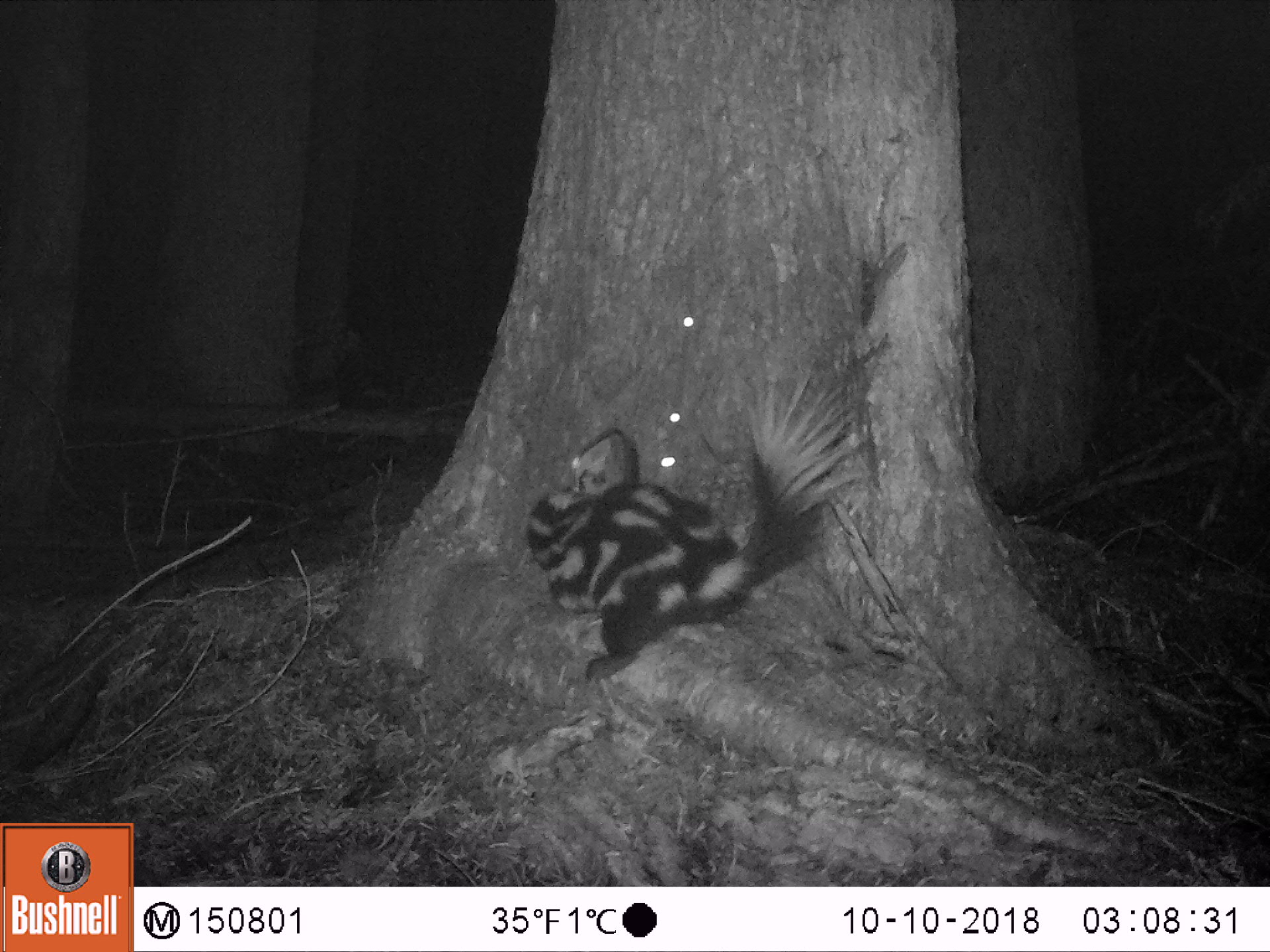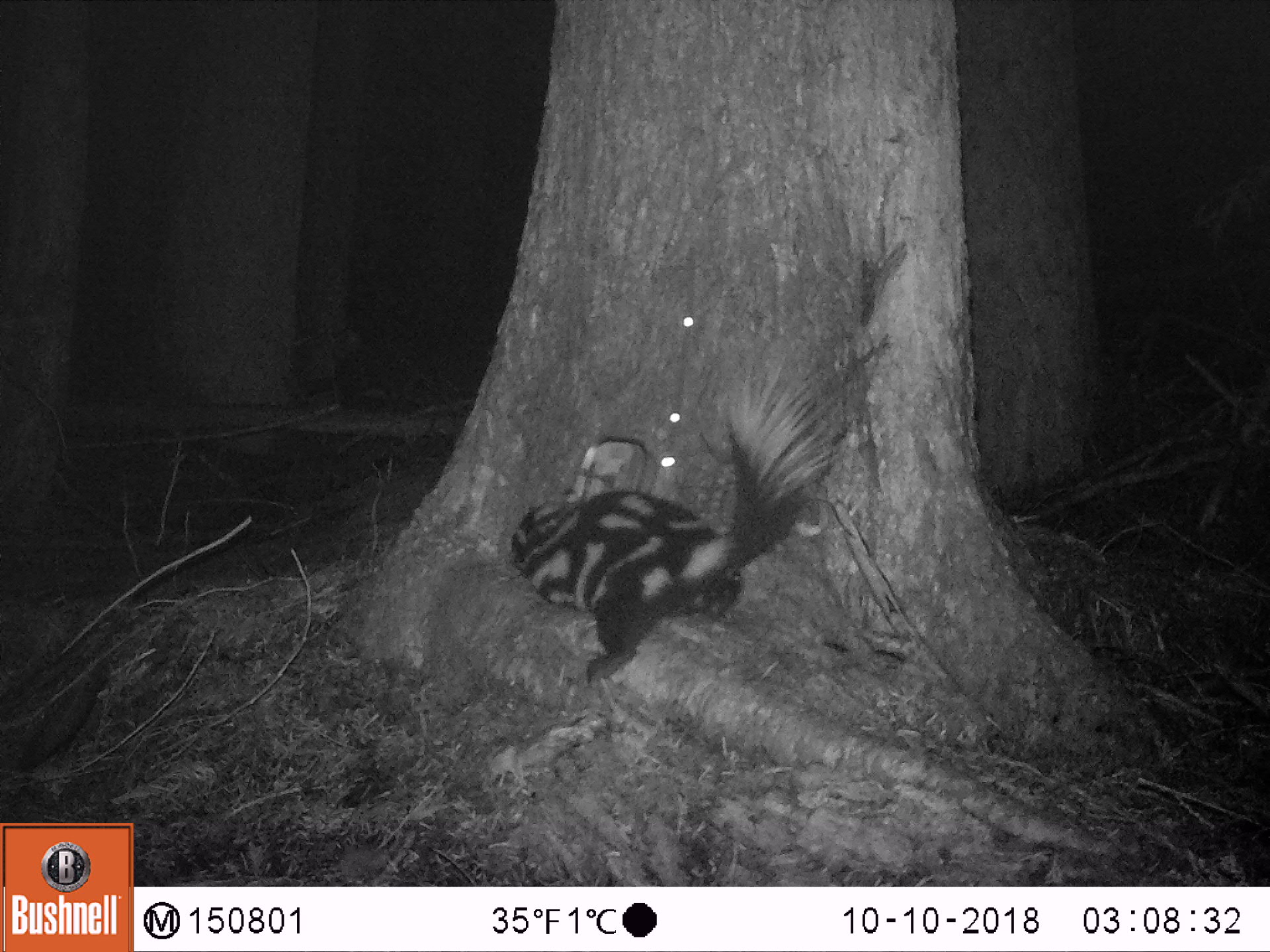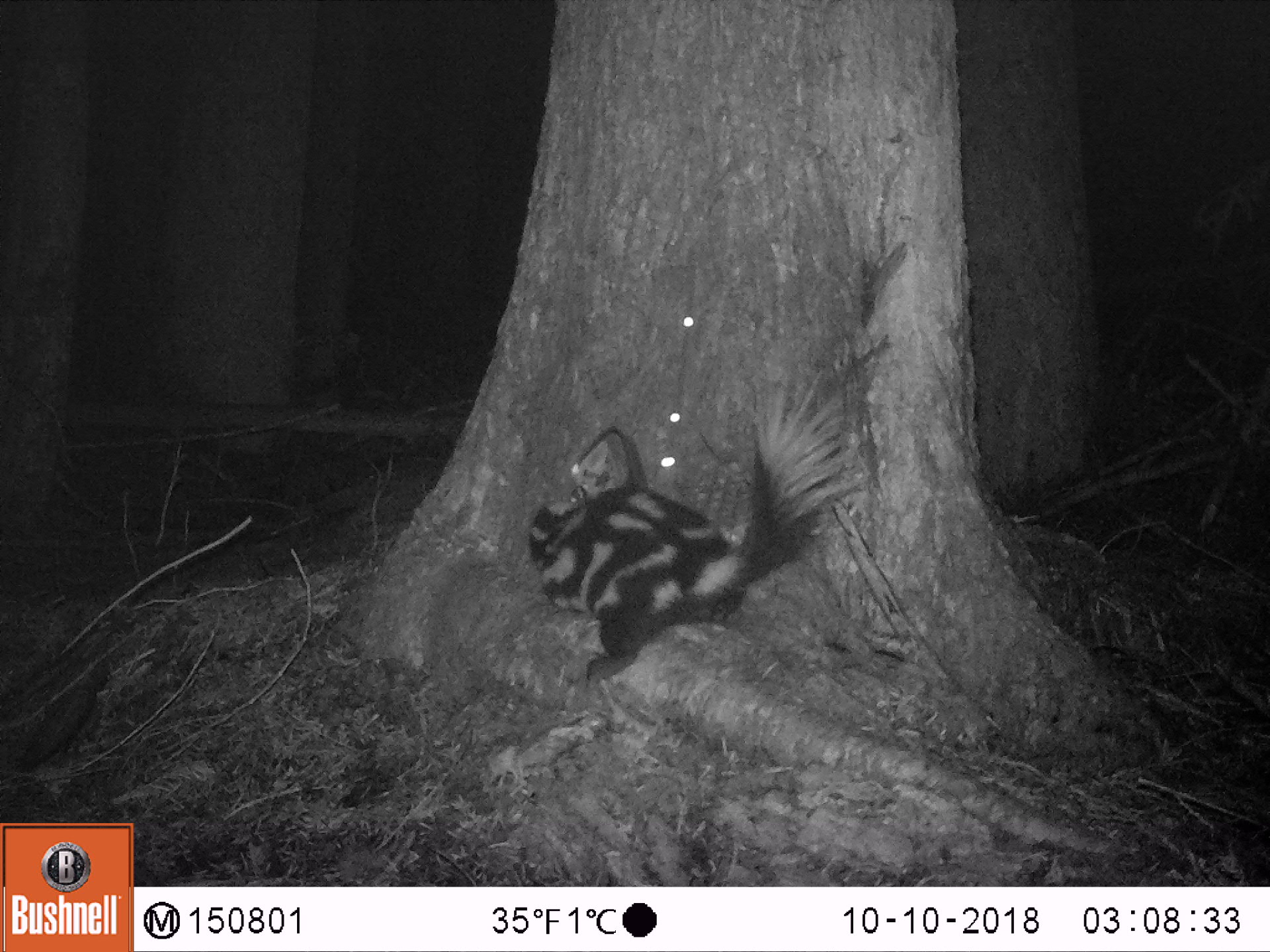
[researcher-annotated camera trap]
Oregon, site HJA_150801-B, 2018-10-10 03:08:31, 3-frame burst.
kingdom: Animalia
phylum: Chordata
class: Mammalia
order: Carnivora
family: Mephitidae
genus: Spilogale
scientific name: Spilogale gracilis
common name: western spotted skunk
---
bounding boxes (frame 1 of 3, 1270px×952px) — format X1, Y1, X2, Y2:
western spotted skunk: 495, 373, 911, 697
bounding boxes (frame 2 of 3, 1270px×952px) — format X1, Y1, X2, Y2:
western spotted skunk: 487, 366, 838, 707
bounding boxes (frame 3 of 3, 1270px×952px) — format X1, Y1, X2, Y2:
western spotted skunk: 501, 355, 877, 704